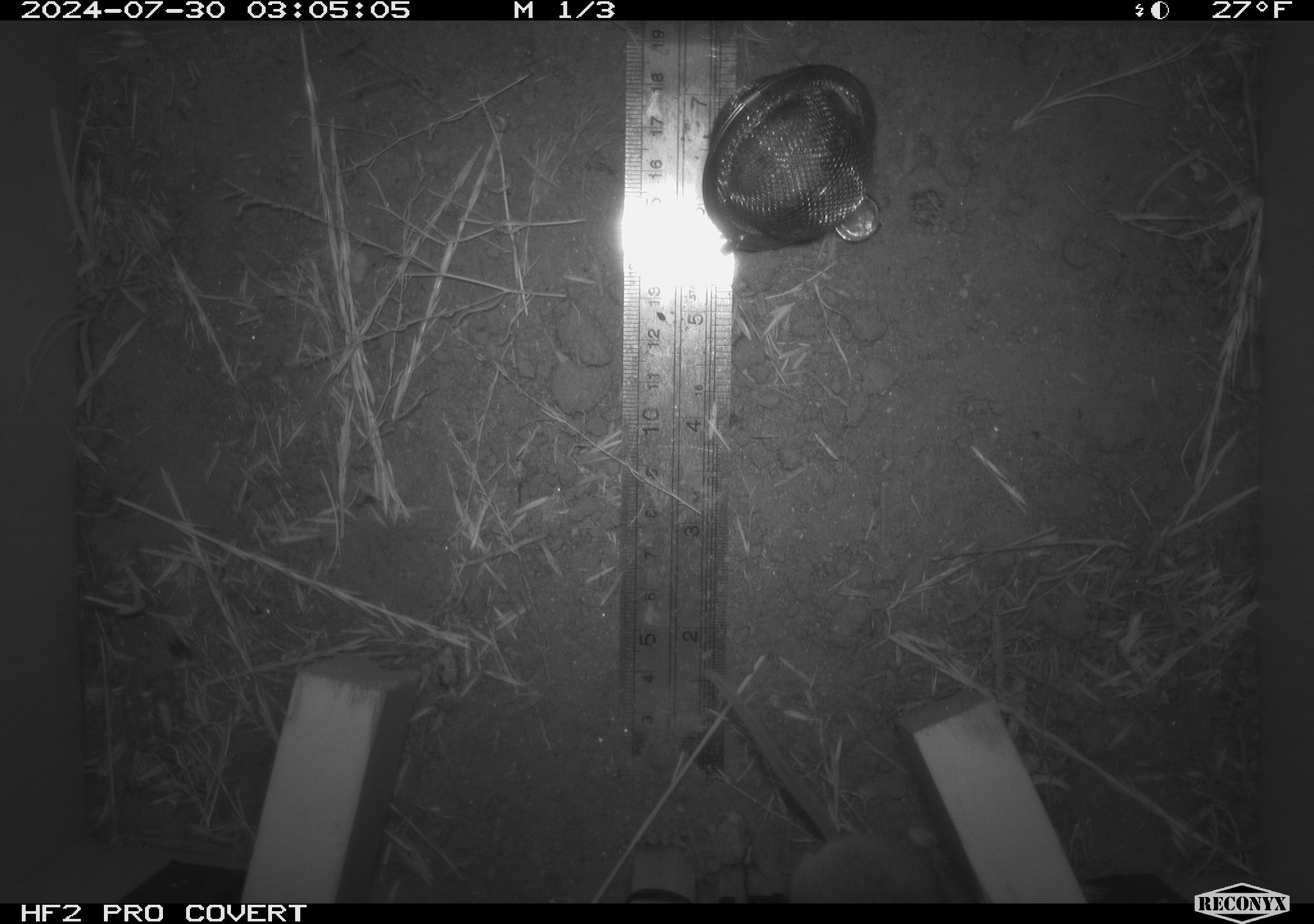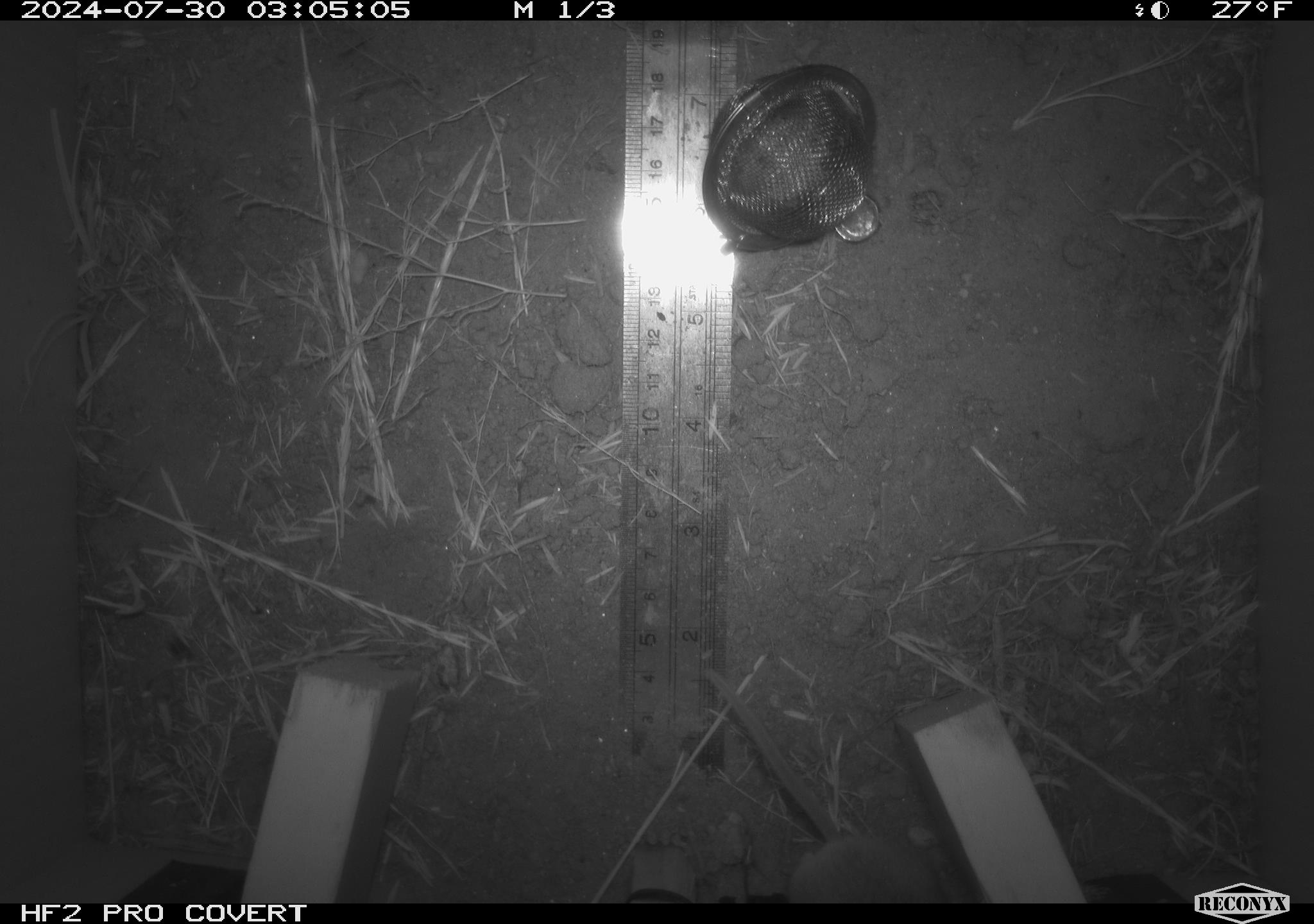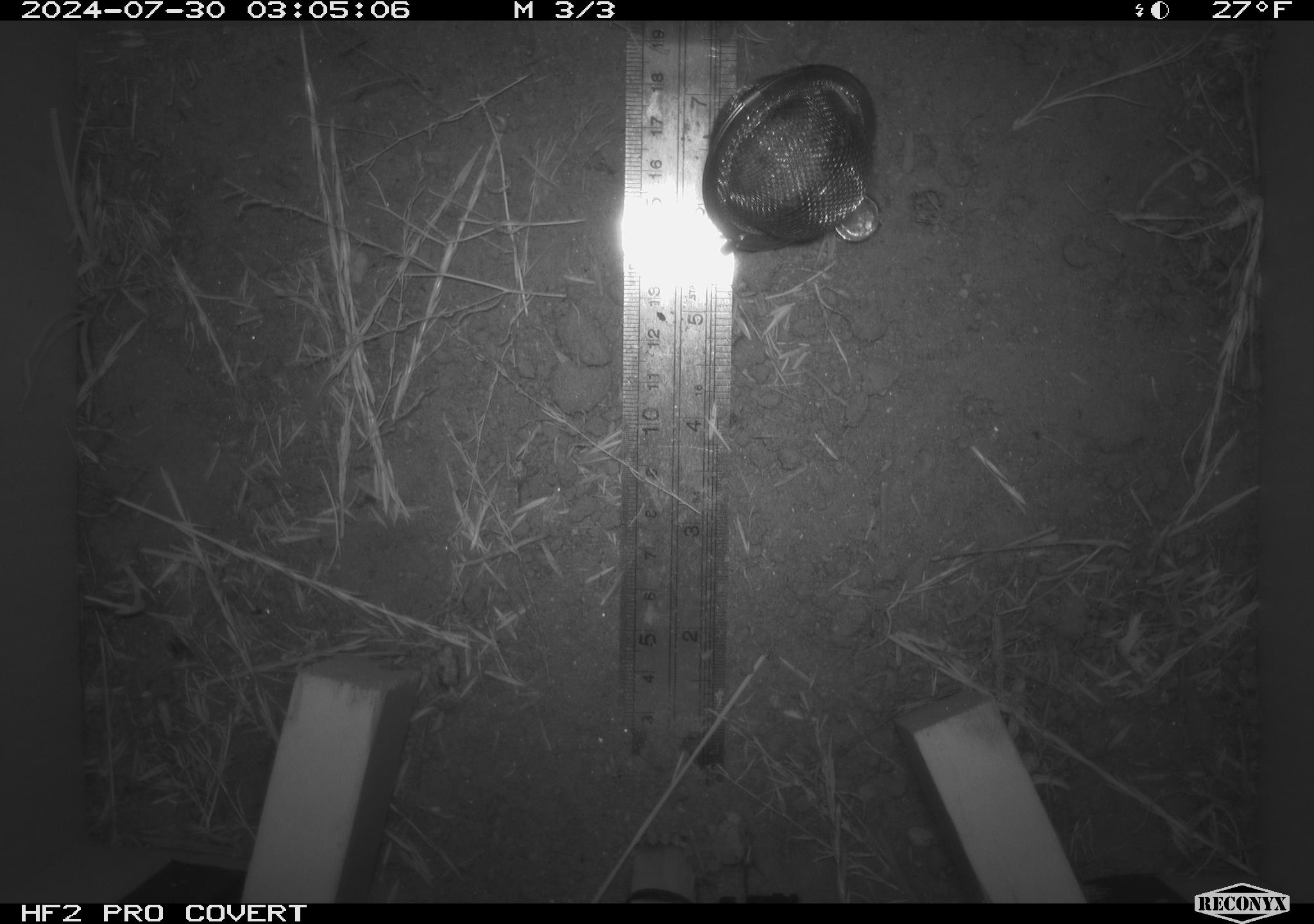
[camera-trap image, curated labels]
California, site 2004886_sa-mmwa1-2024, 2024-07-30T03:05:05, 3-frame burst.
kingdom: Animalia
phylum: Chordata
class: Mammalia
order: Rodentia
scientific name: Rodentia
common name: mouse species